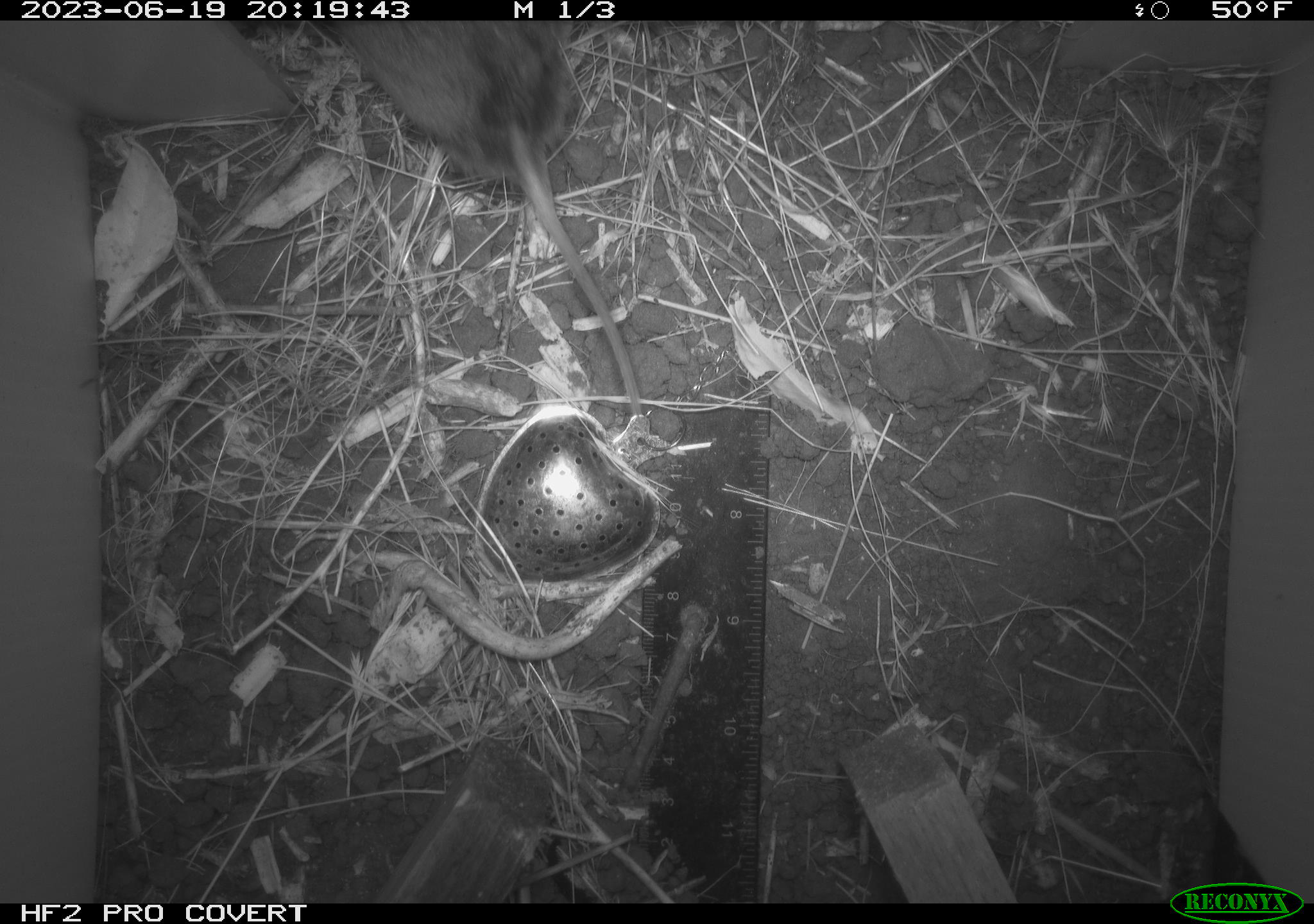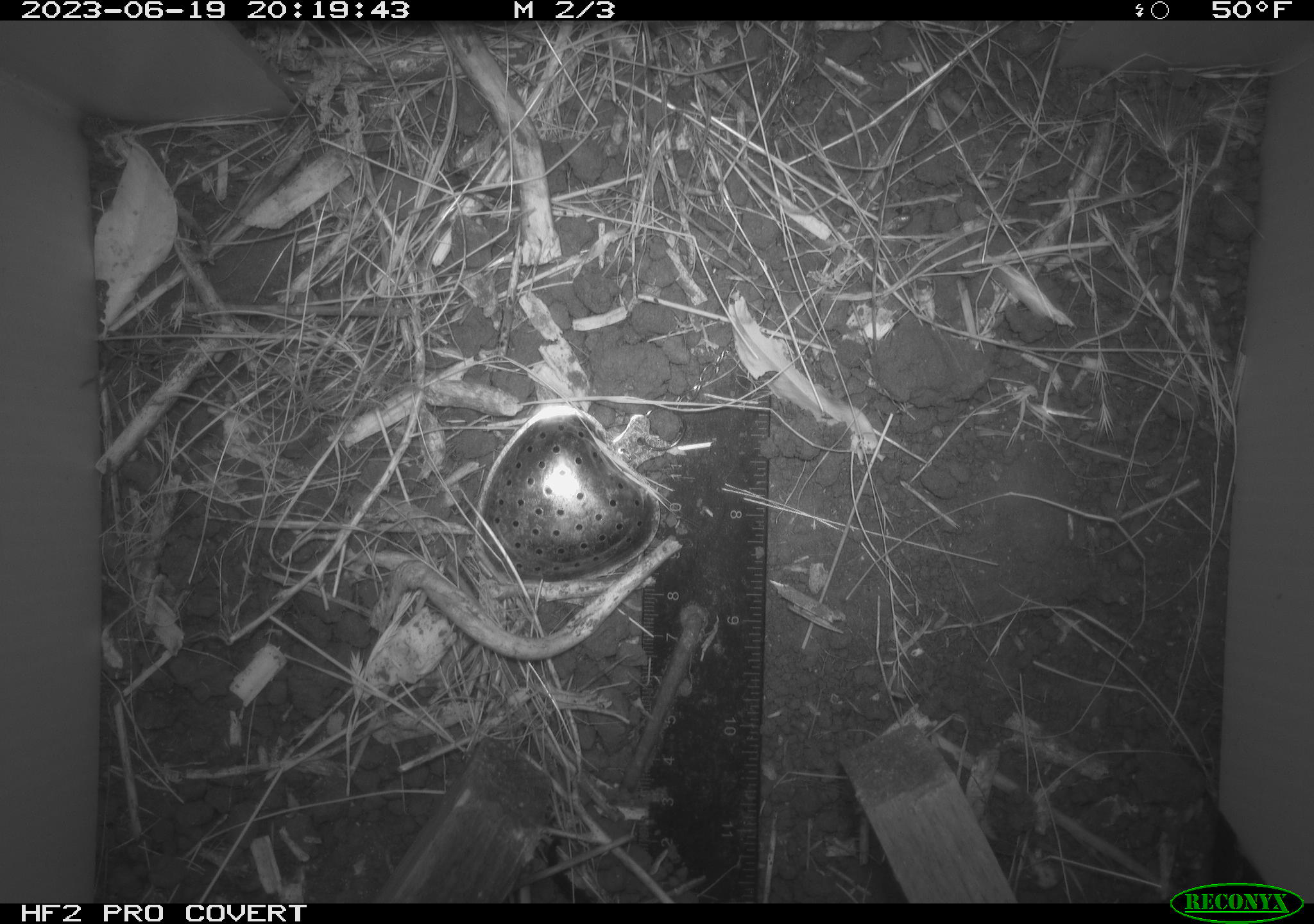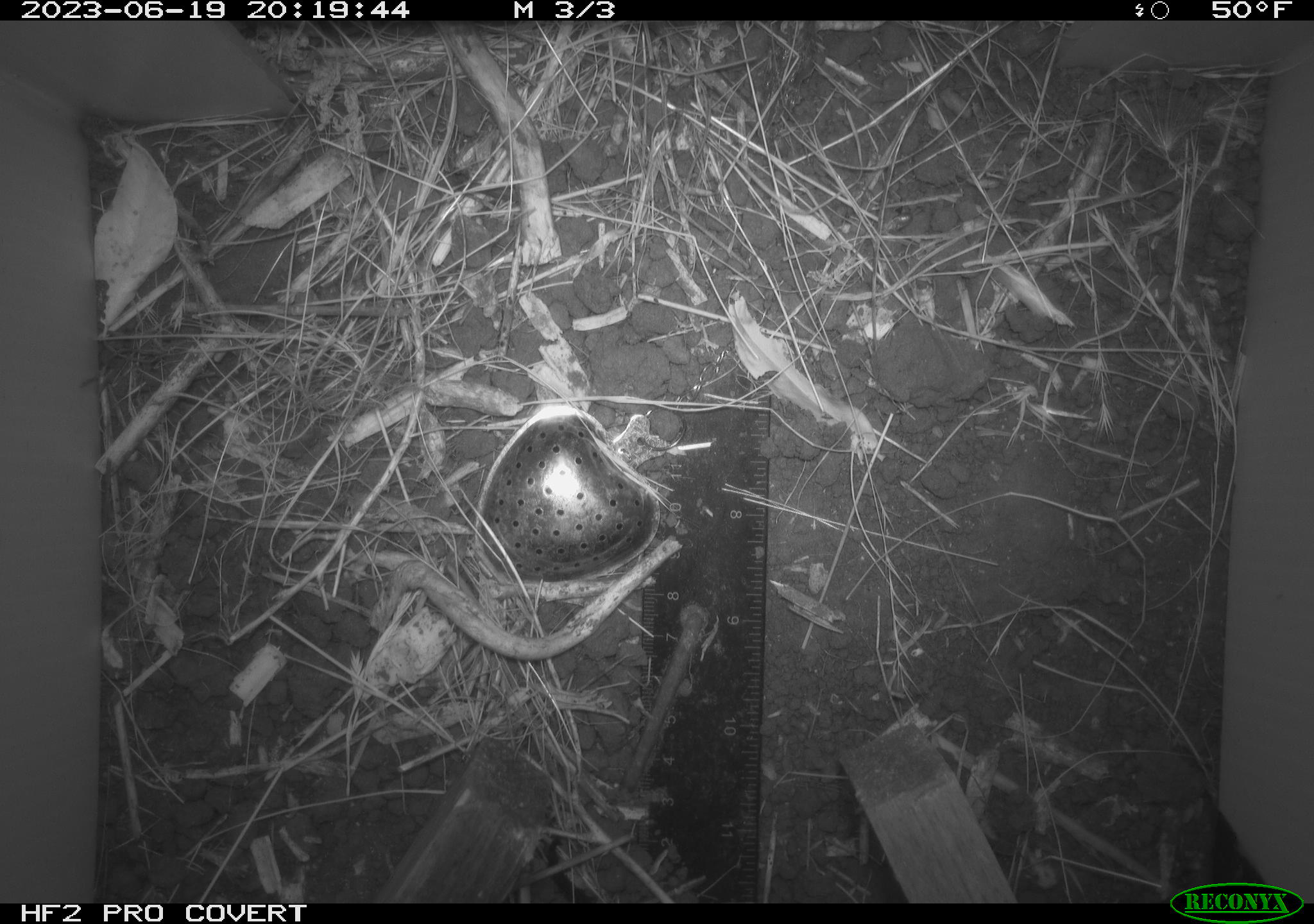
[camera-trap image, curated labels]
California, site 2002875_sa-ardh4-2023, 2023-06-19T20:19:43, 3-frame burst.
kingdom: Animalia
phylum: Chordata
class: Mammalia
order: Rodentia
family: Cricetidae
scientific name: Arvicolinae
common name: voles, lemmings, and muskrats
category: arvicolinae subfamily